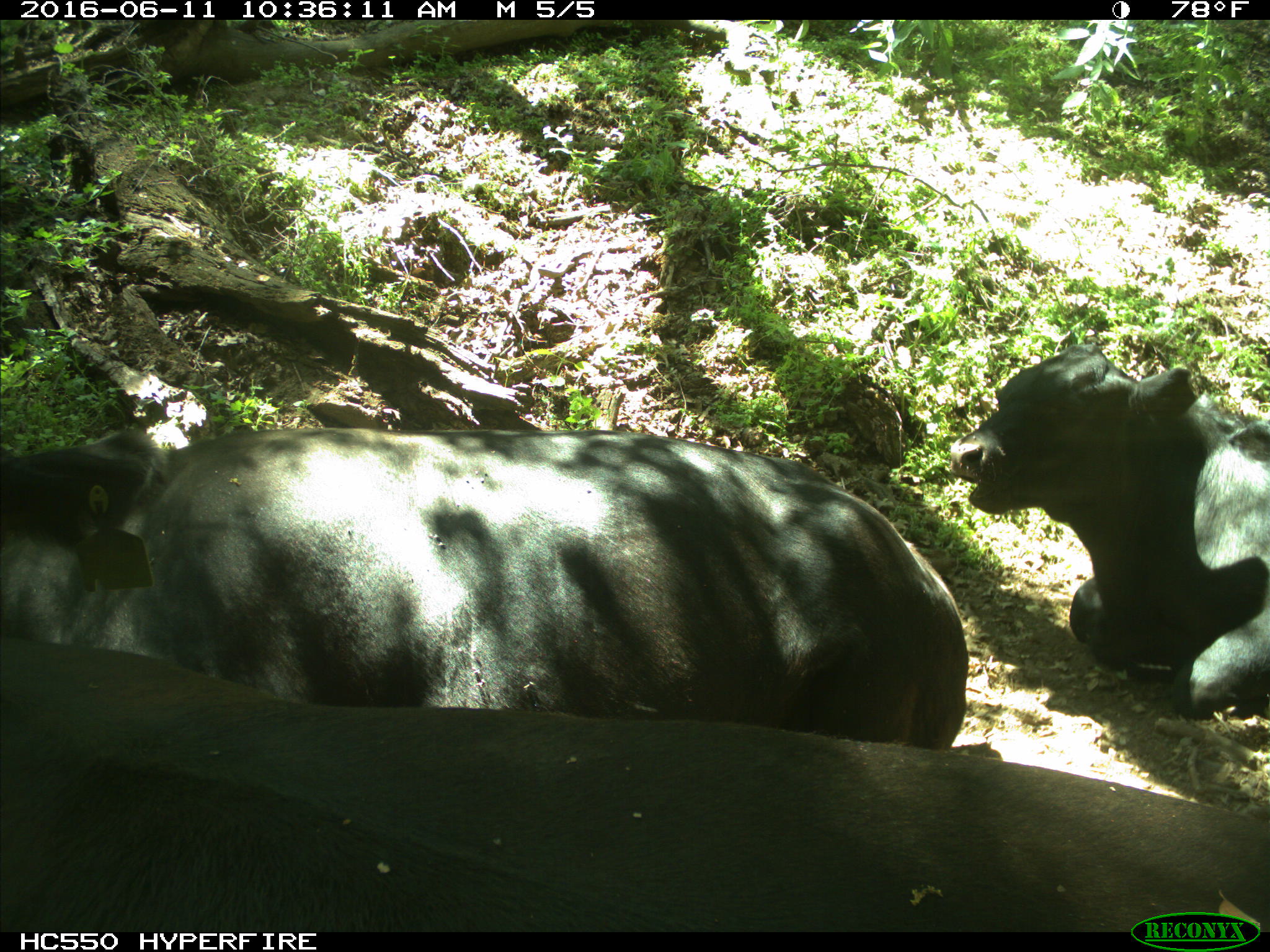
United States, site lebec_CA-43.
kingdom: Animalia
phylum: Chordata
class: Mammalia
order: Artiodactyla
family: Bovidae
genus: Bos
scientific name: Bos taurus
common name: domestic cow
Bos taurus (domestic cow).